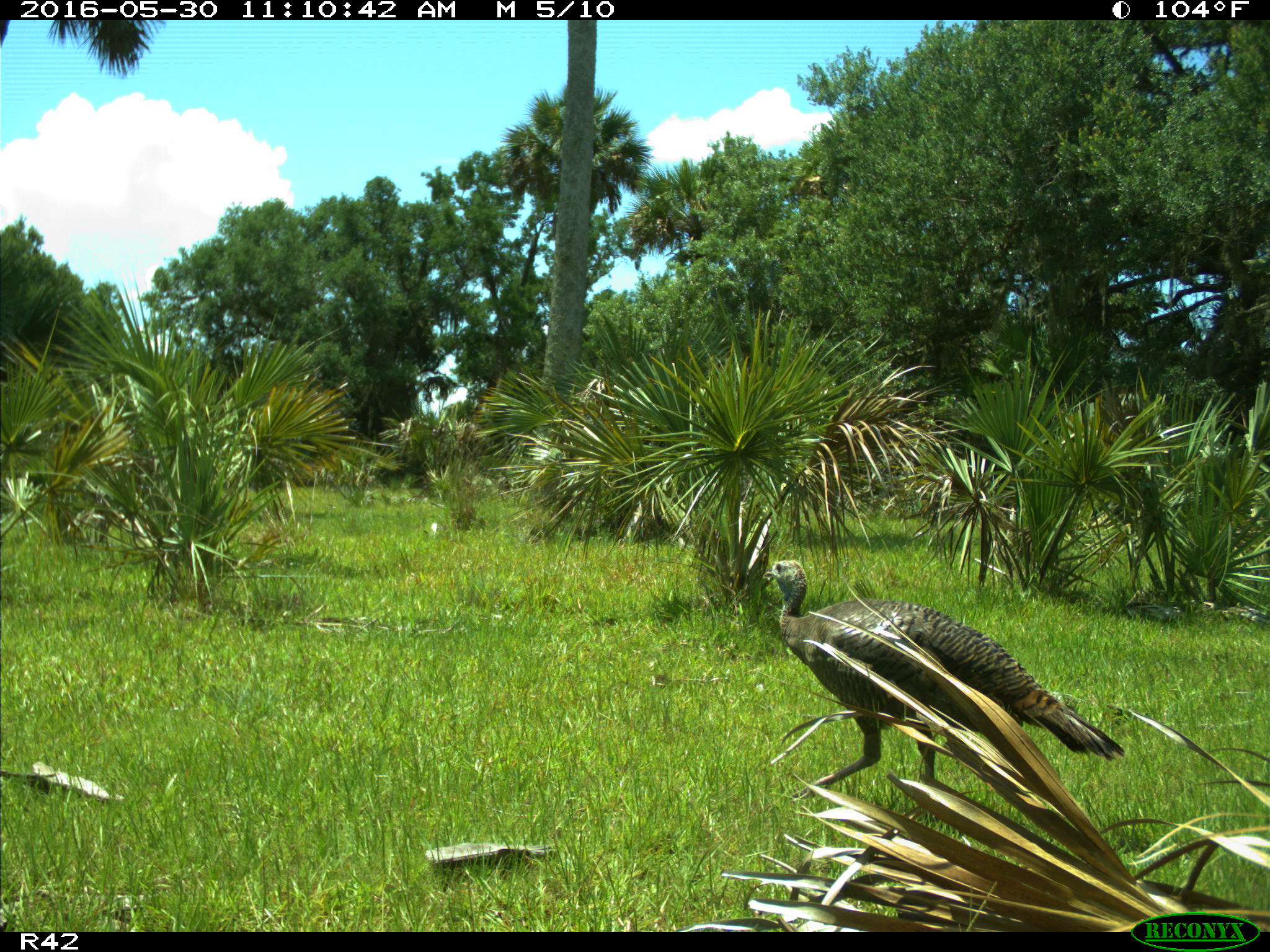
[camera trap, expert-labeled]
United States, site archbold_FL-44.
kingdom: Animalia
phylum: Chordata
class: Aves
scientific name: Aves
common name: birds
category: unidentified bird